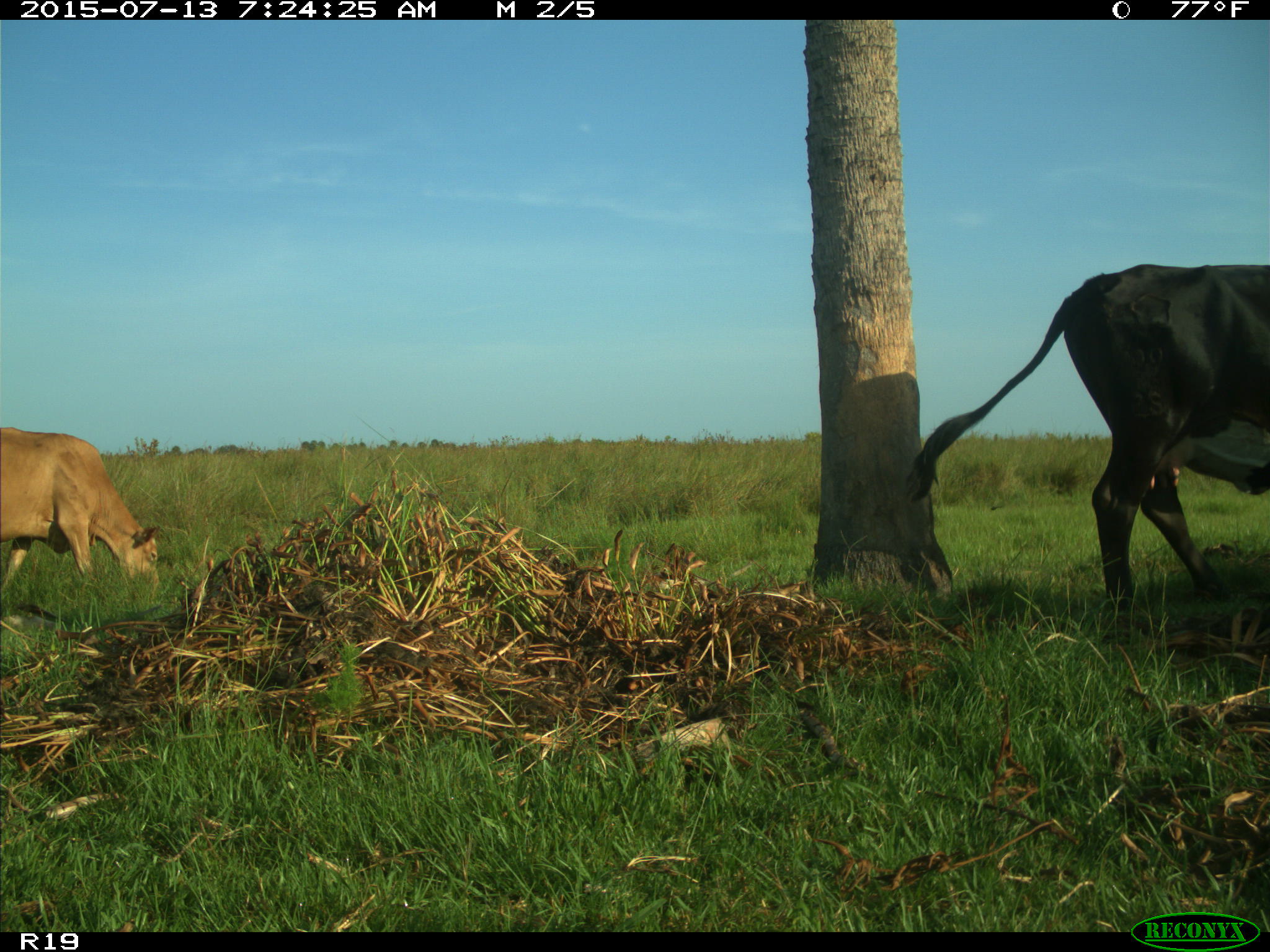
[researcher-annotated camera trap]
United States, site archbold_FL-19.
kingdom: Animalia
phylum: Chordata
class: Mammalia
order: Artiodactyla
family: Bovidae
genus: Bos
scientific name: Bos taurus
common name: domestic cow